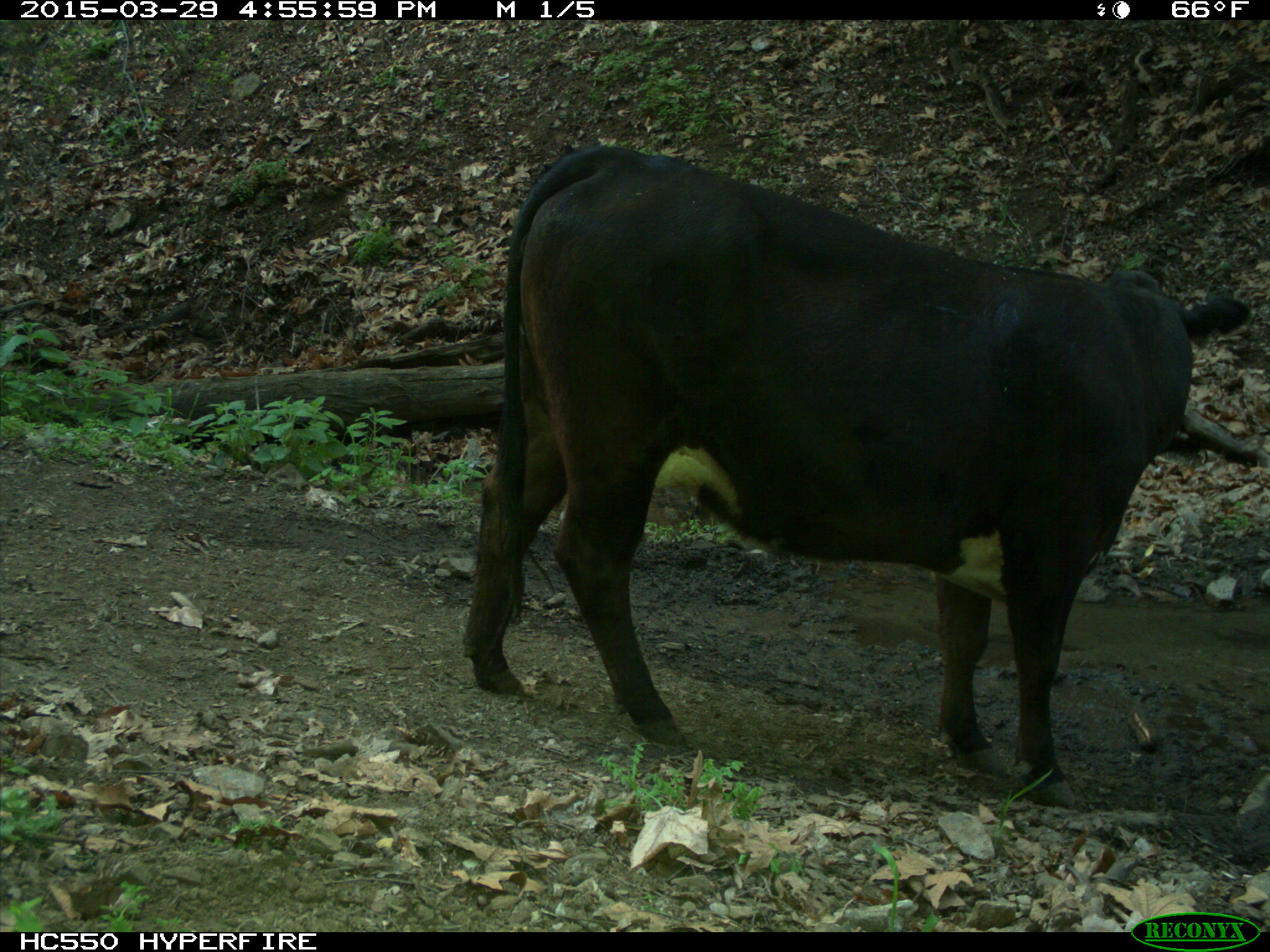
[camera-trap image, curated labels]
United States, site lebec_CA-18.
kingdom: Animalia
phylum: Chordata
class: Mammalia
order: Artiodactyla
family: Bovidae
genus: Bos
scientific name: Bos taurus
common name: domestic cow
Bos taurus (domestic cow).